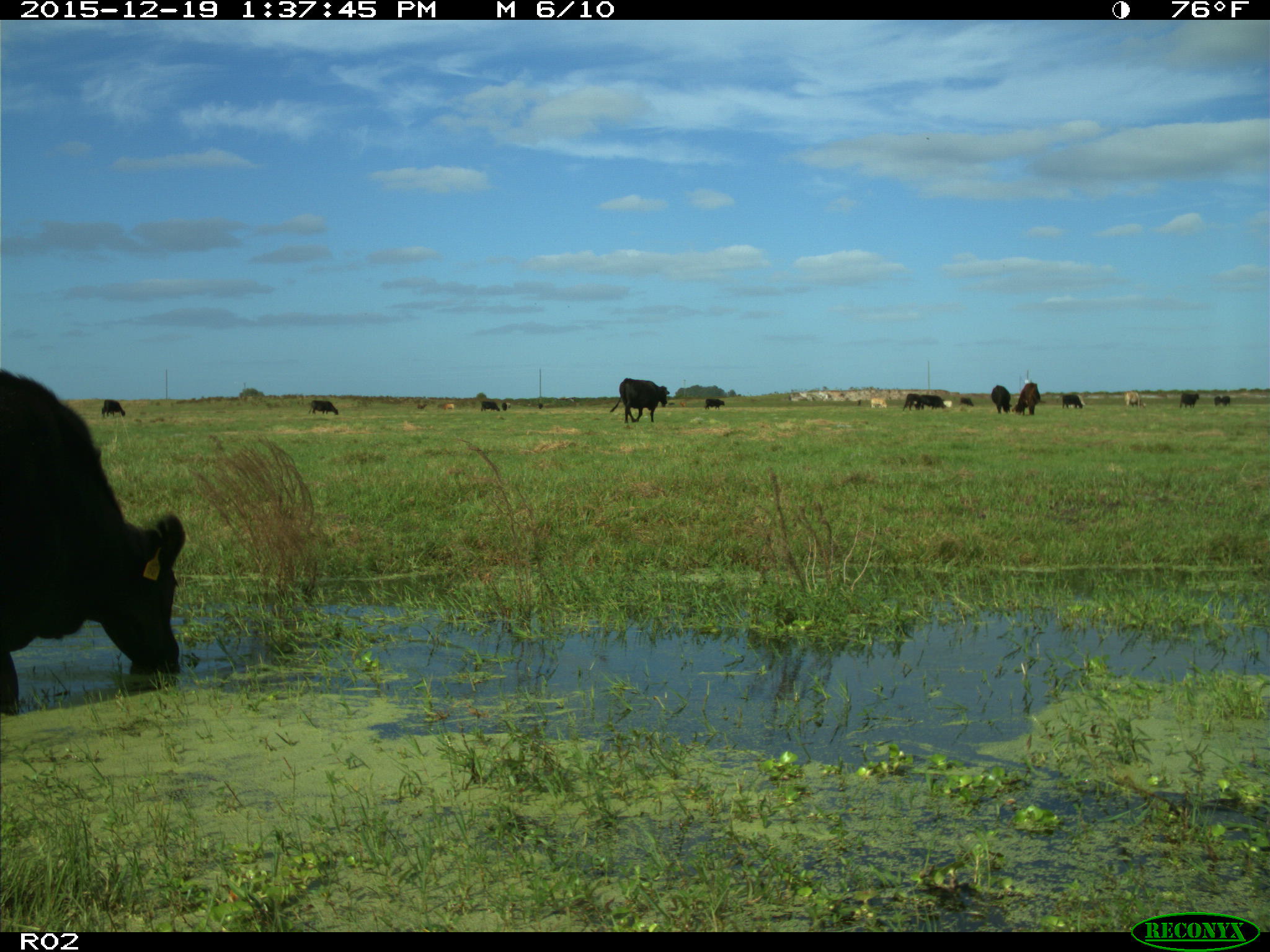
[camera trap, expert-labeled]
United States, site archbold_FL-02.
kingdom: Animalia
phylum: Chordata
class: Mammalia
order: Artiodactyla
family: Bovidae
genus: Bos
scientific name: Bos taurus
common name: domestic cow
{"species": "Bos taurus (domestic cow)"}